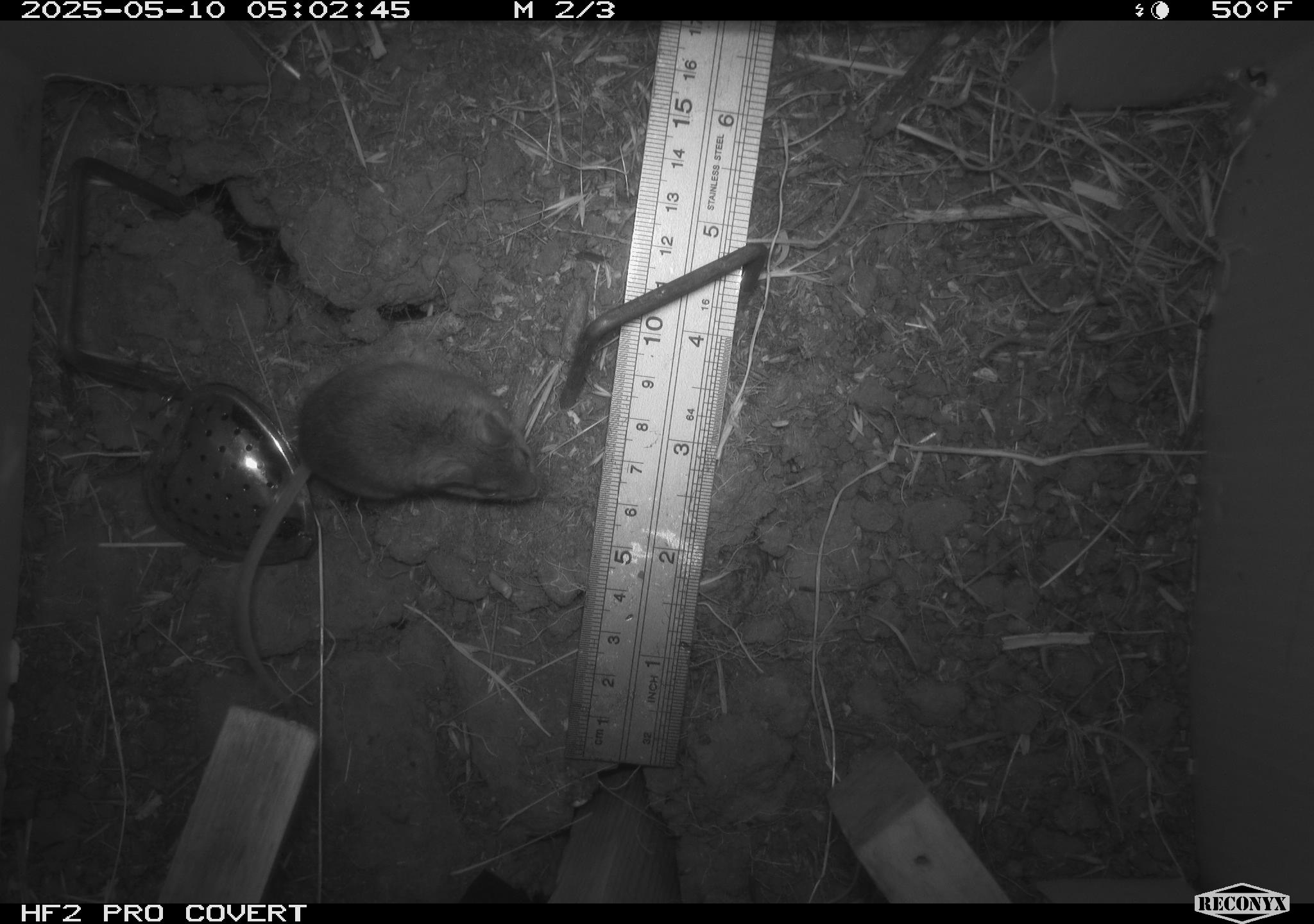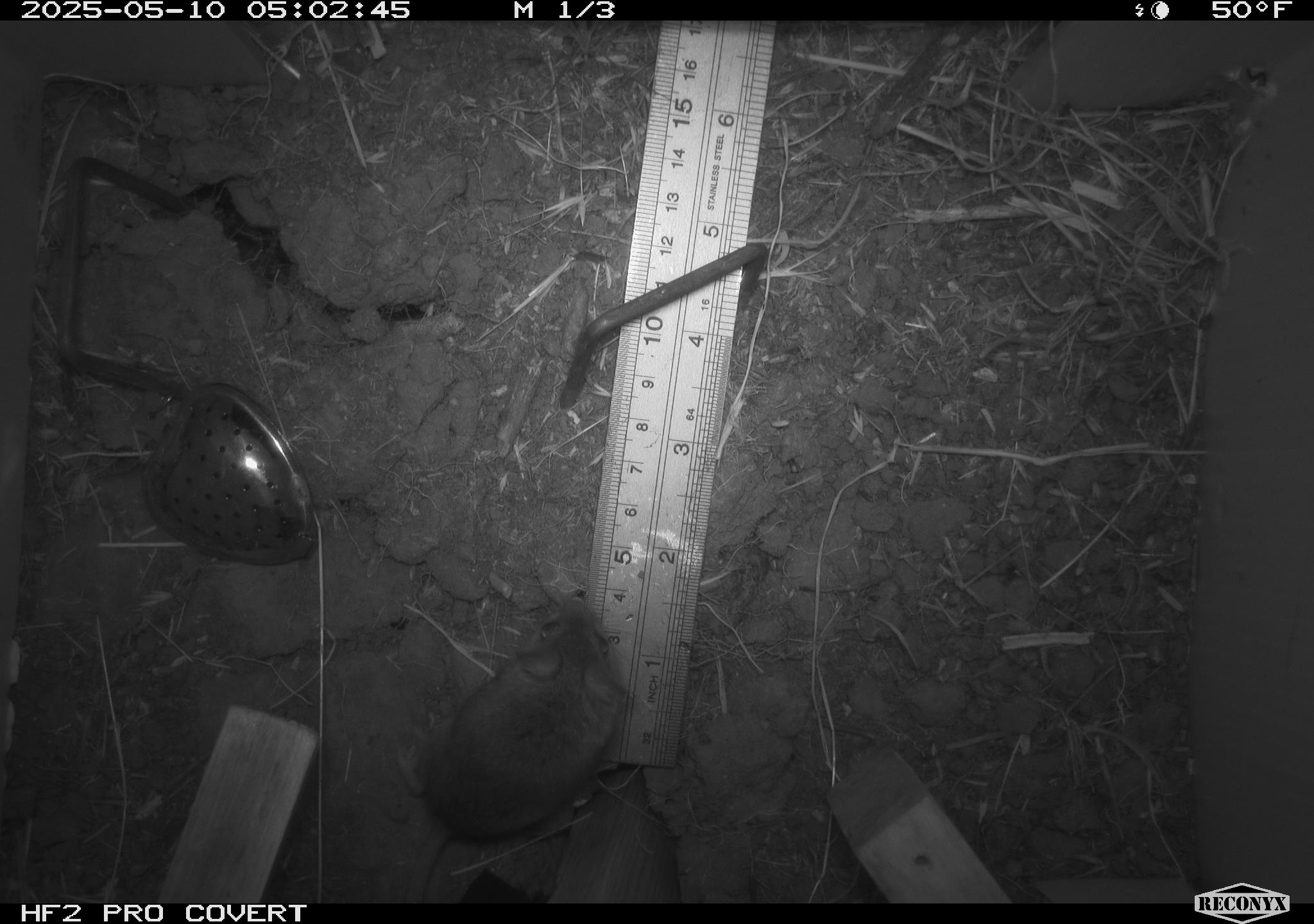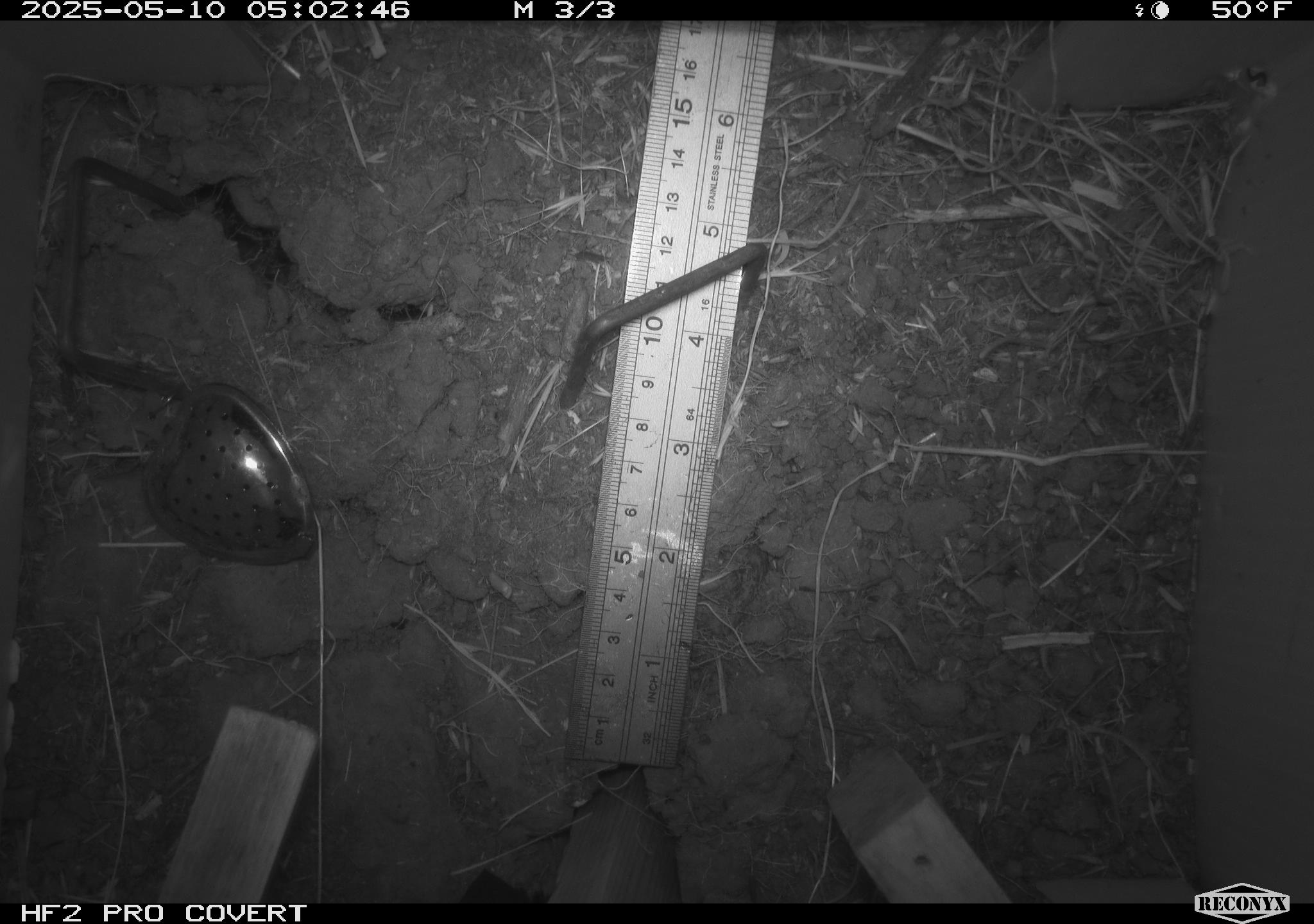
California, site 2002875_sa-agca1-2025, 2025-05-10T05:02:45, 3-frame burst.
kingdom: Animalia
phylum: Chordata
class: Mammalia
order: Rodentia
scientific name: Rodentia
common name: mouse species